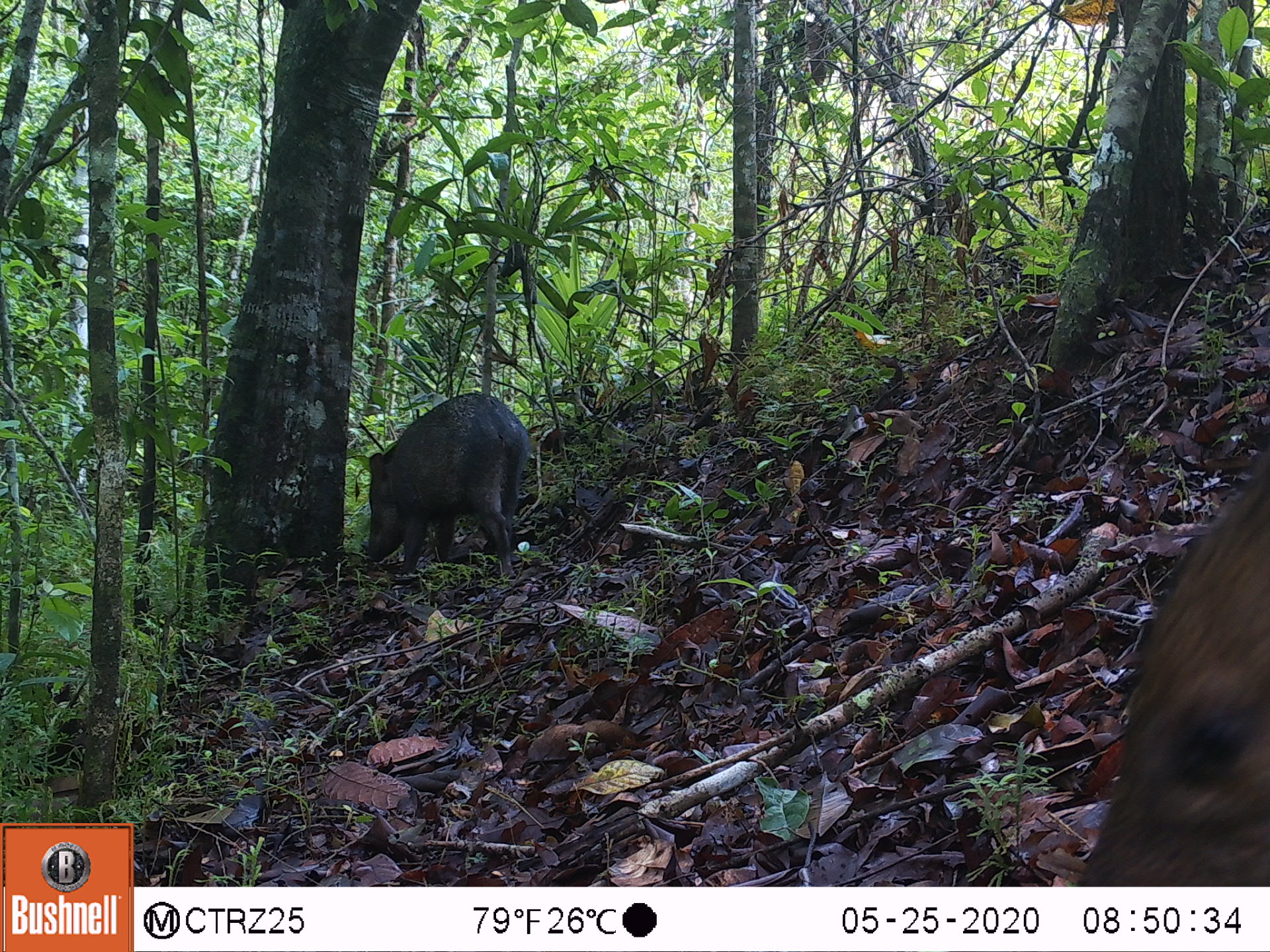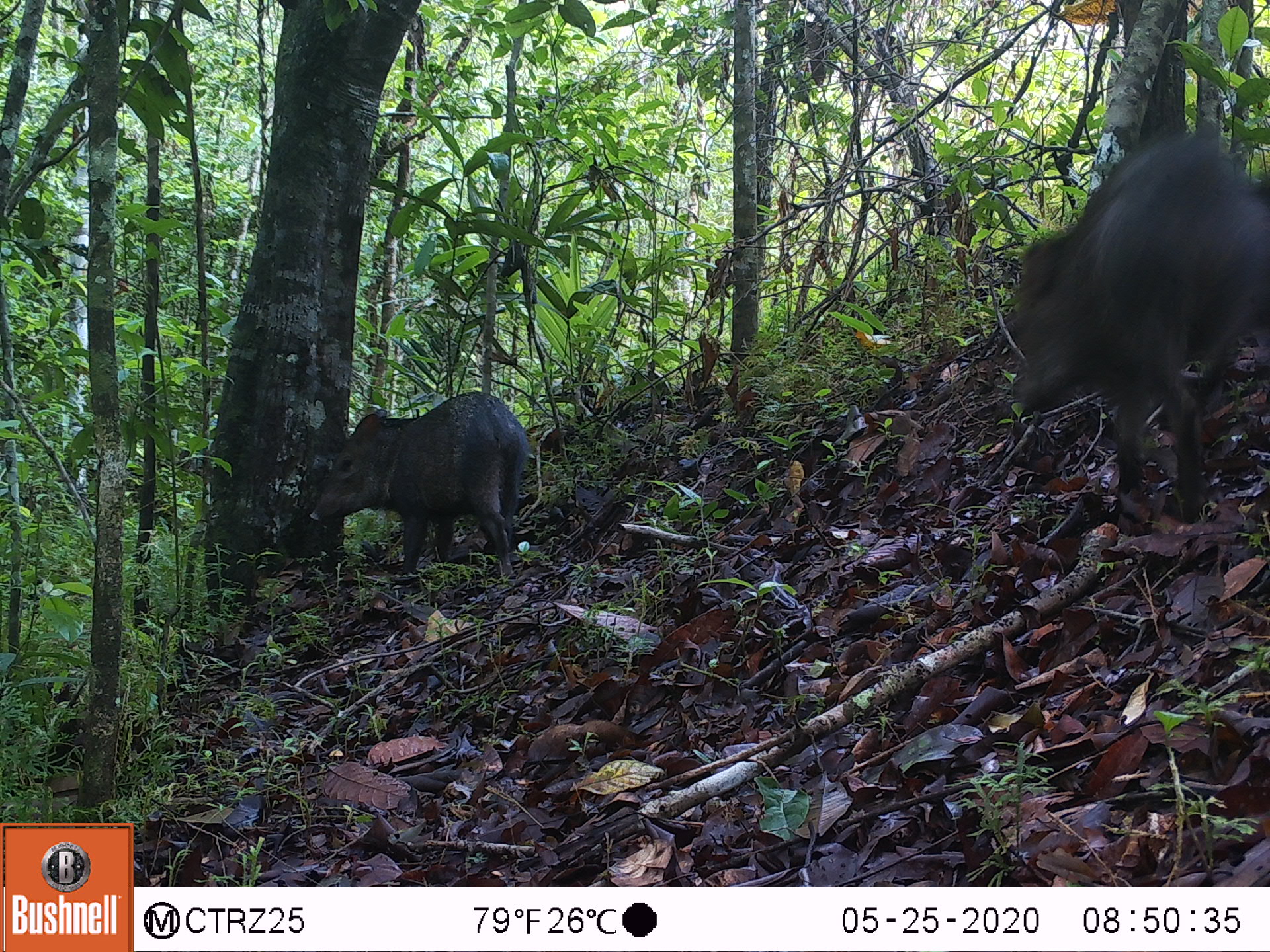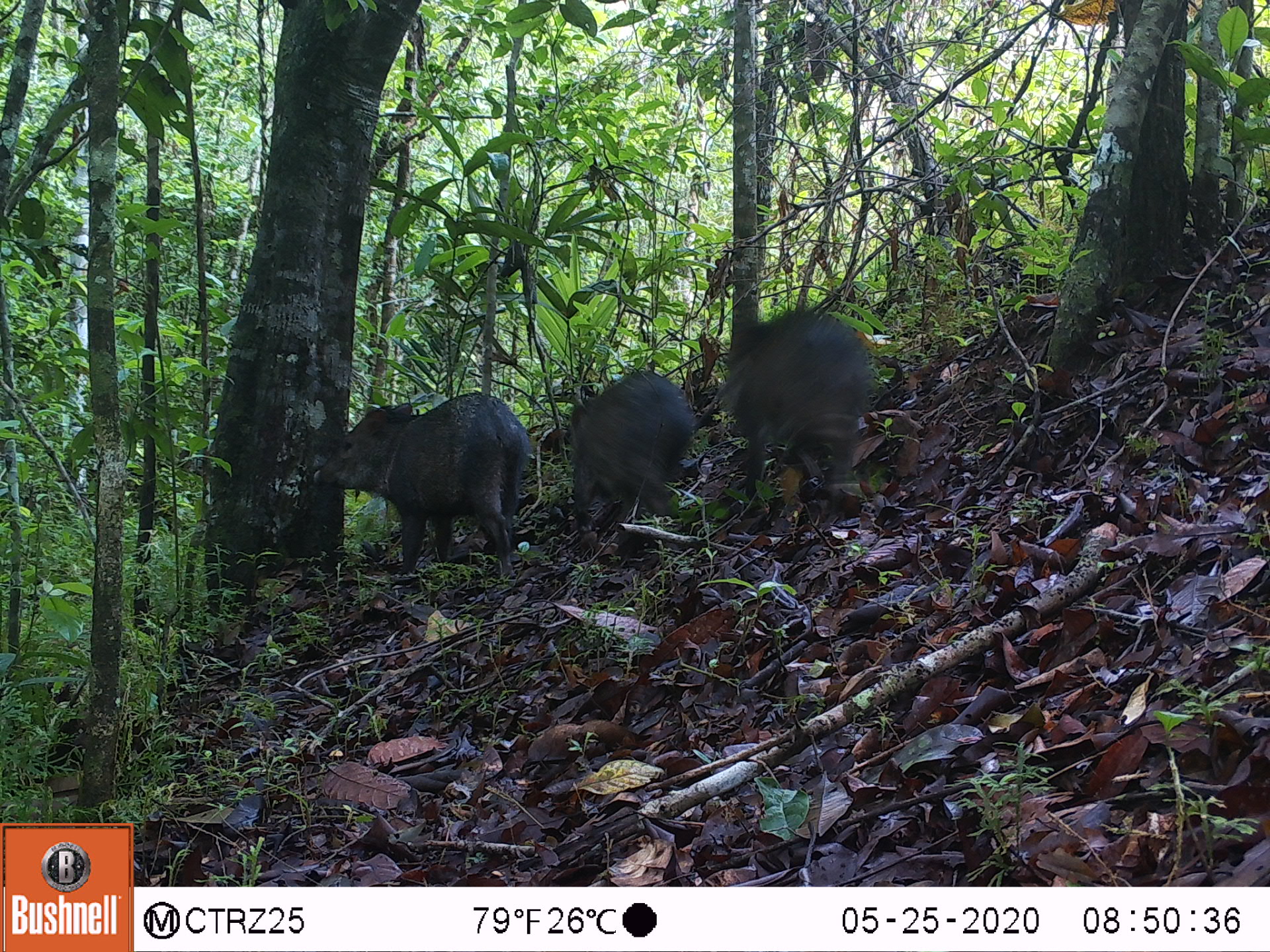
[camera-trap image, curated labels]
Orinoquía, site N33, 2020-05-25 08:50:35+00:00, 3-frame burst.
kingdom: Animalia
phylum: Chordata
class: Mammalia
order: Artiodactyla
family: Tayassuidae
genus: Pecari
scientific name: Pecari tajacu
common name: collared peccary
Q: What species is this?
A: Collared peccary (Pecari tajacu).